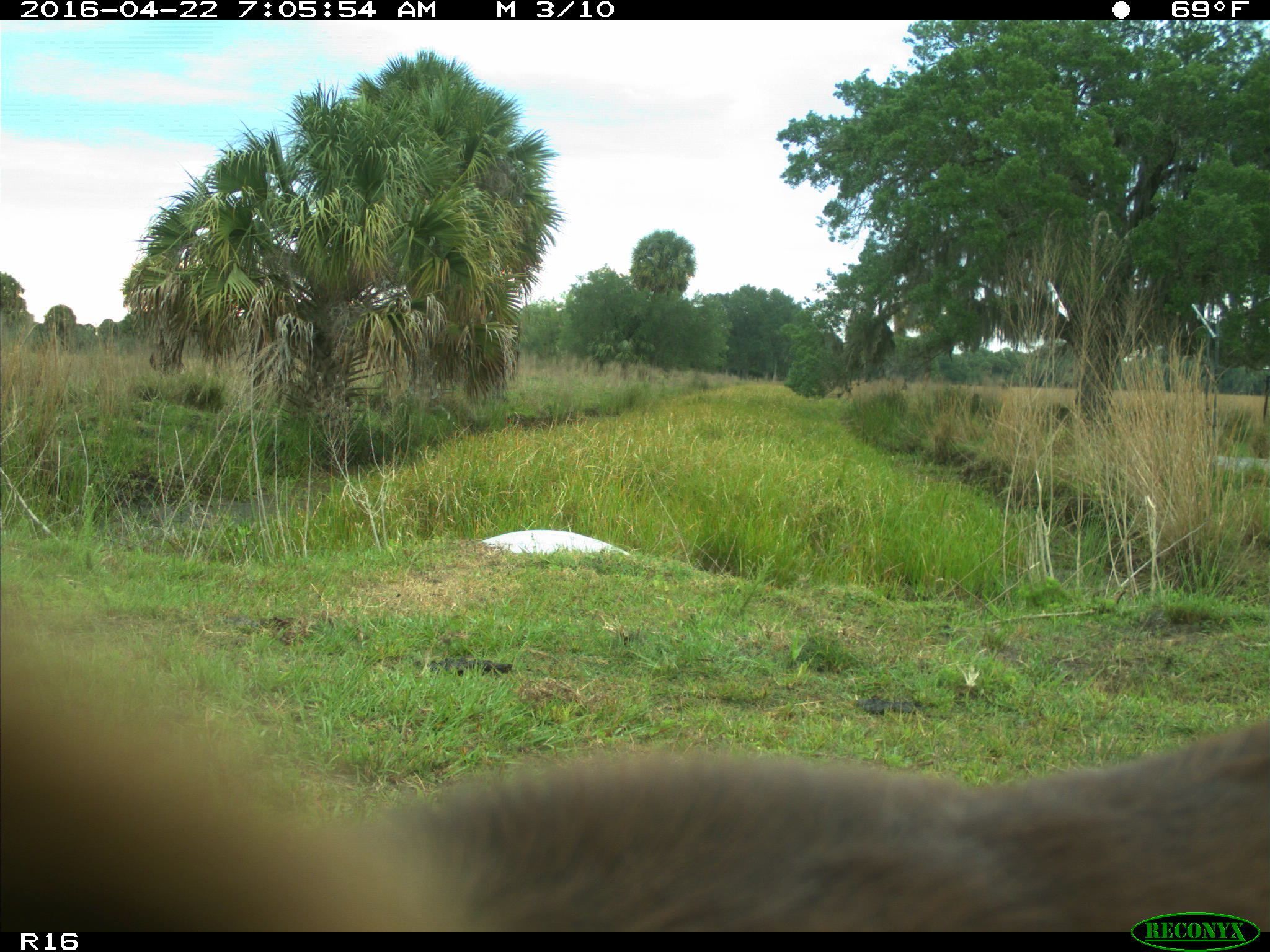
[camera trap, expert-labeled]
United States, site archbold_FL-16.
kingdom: Animalia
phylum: Chordata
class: Mammalia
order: Artiodactyla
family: Bovidae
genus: Bos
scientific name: Bos taurus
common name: domestic cow